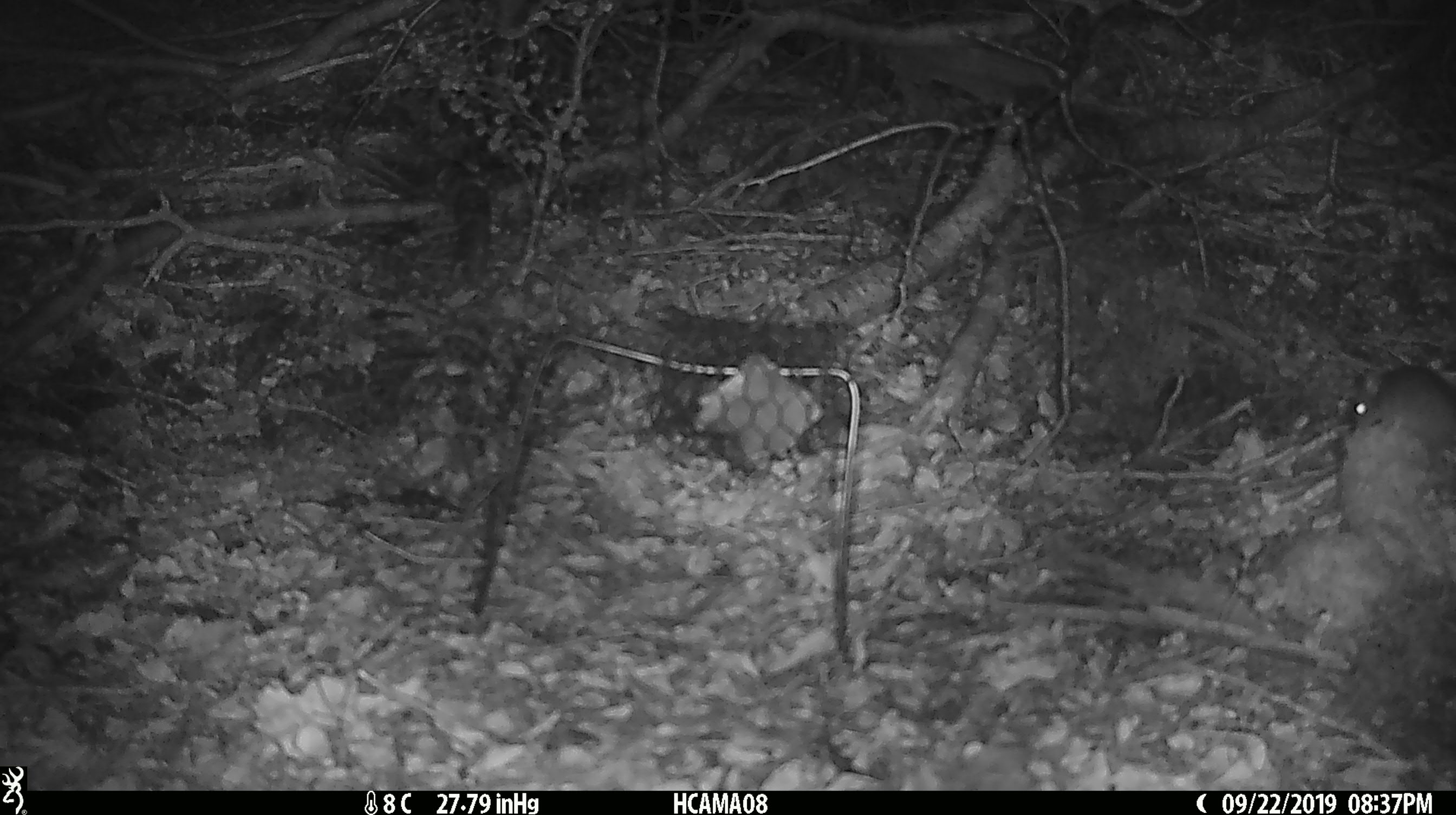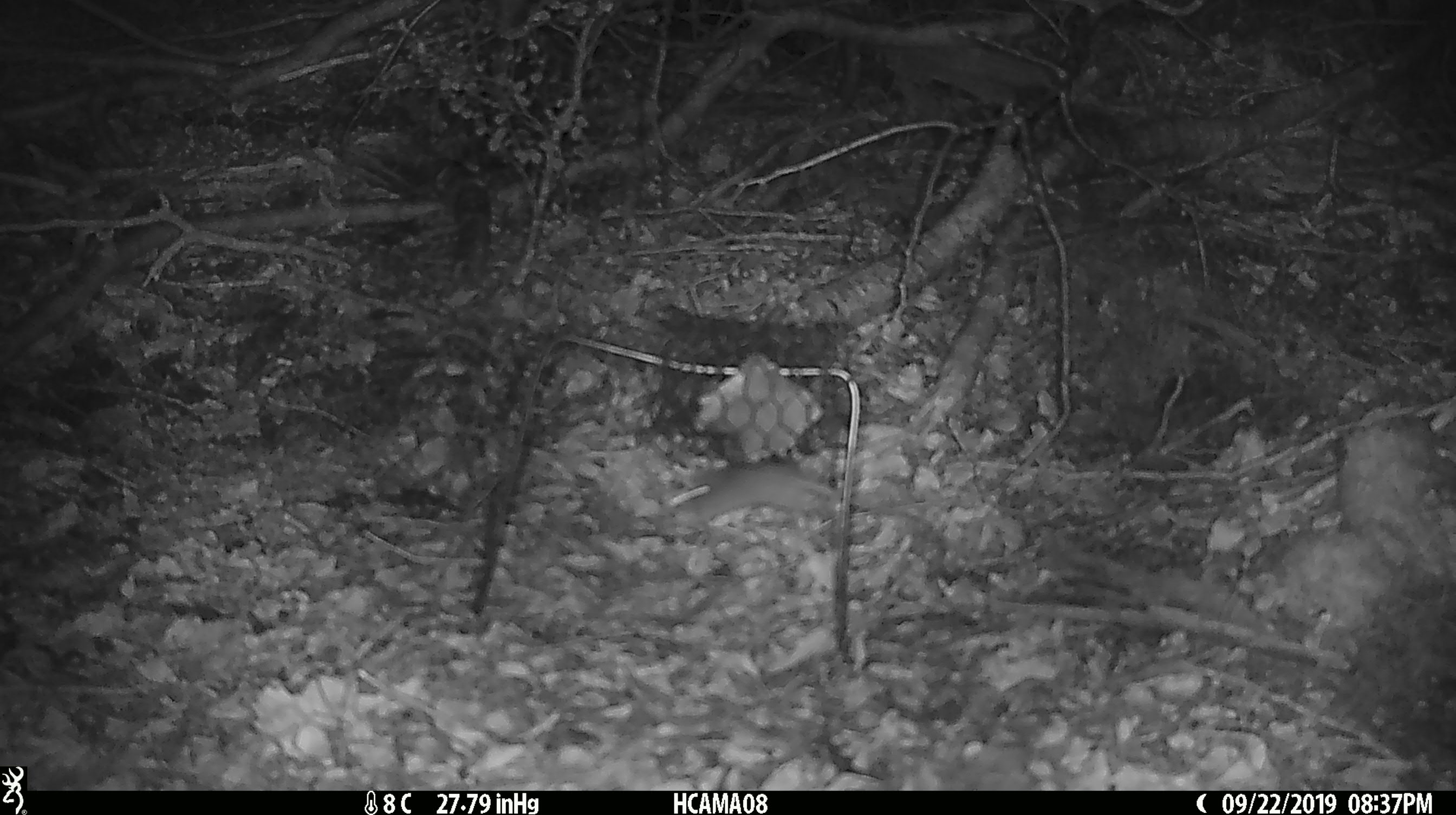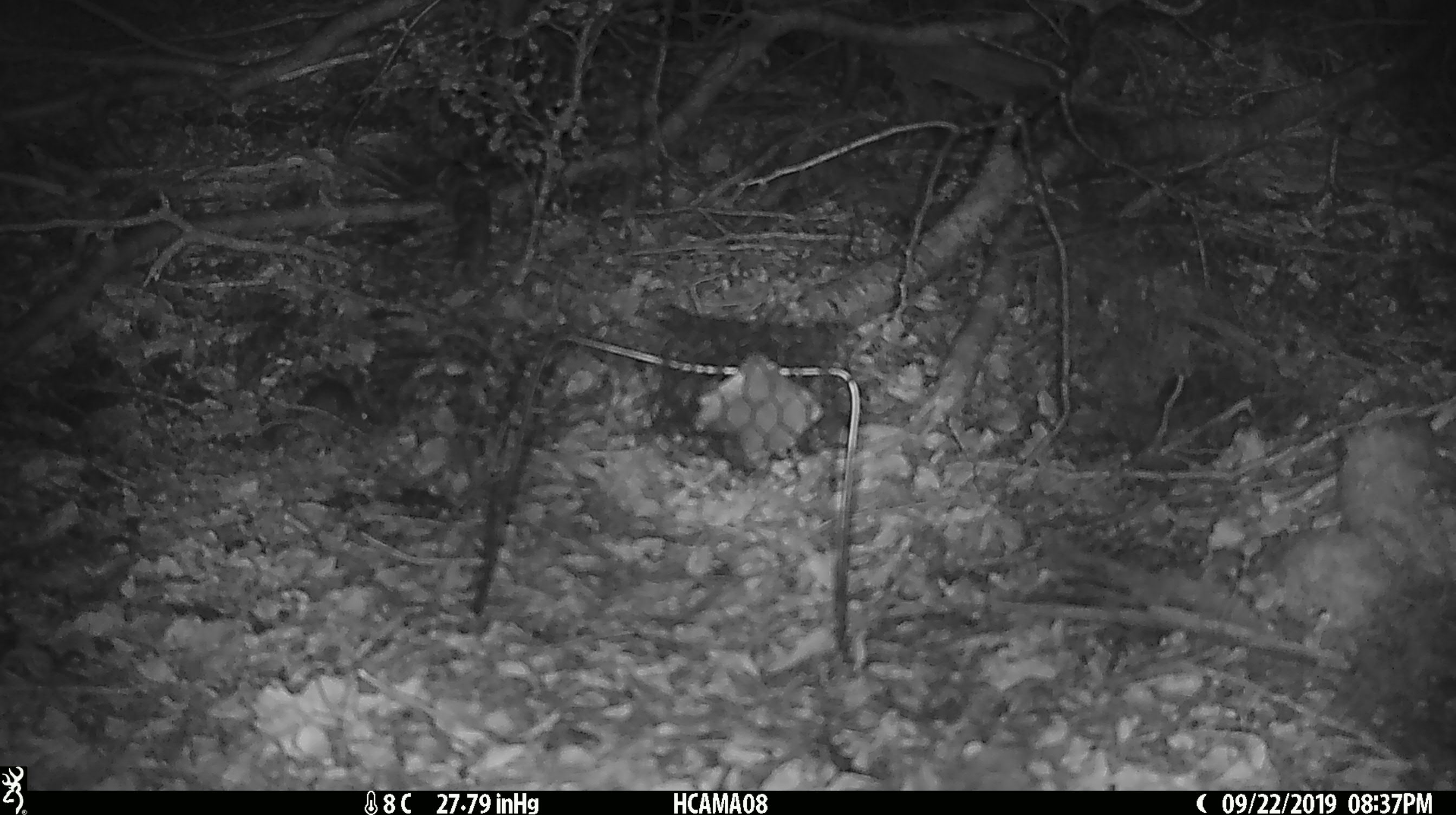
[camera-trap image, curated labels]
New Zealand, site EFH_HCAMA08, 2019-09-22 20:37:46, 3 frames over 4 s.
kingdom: Animalia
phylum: Chordata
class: Mammalia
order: Rodentia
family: Muridae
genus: Mus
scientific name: Mus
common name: mouse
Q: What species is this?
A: Mouse (Mus).